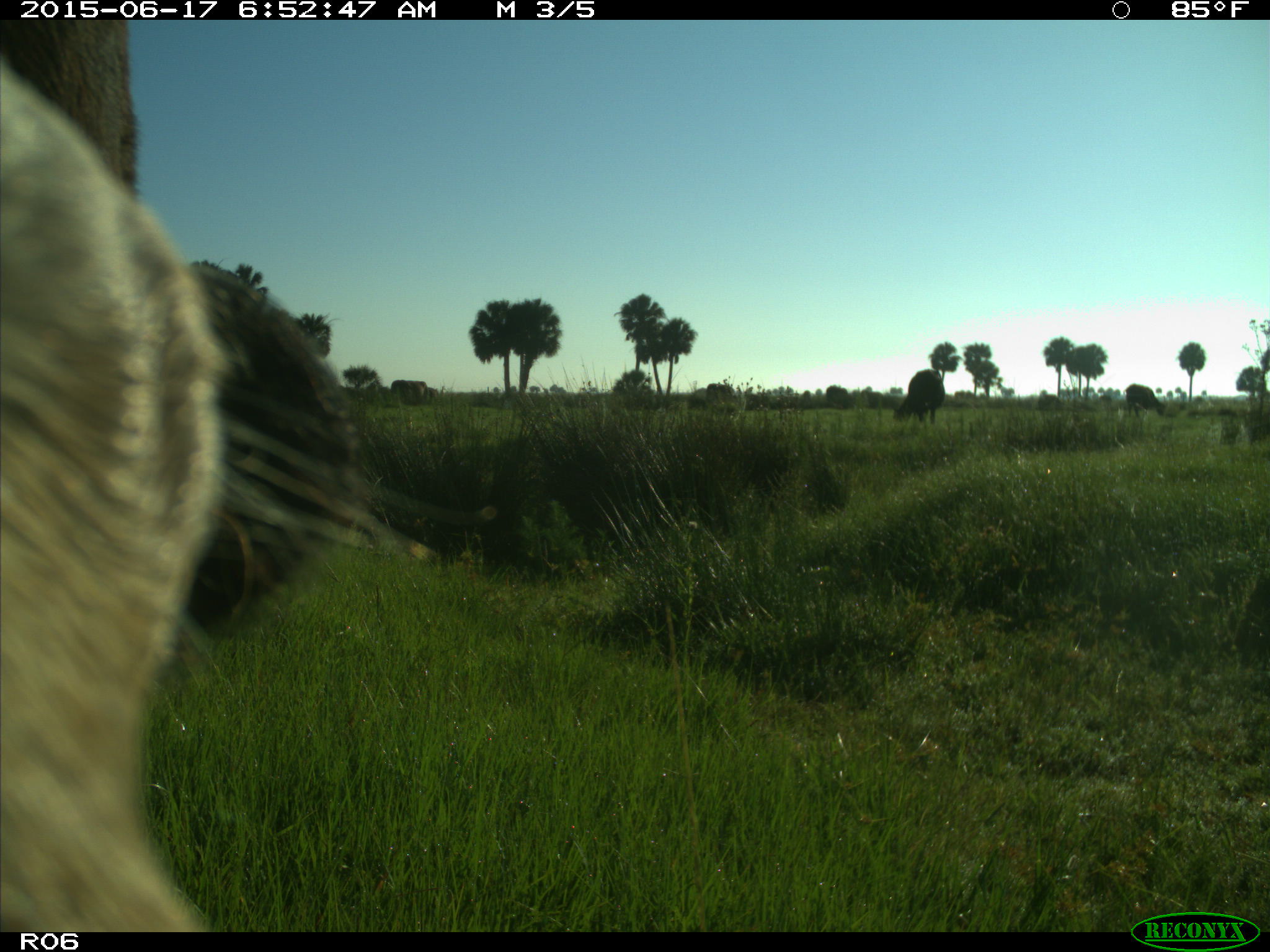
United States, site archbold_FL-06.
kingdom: Animalia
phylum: Chordata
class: Mammalia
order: Artiodactyla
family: Bovidae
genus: Bos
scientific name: Bos taurus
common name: domestic cow